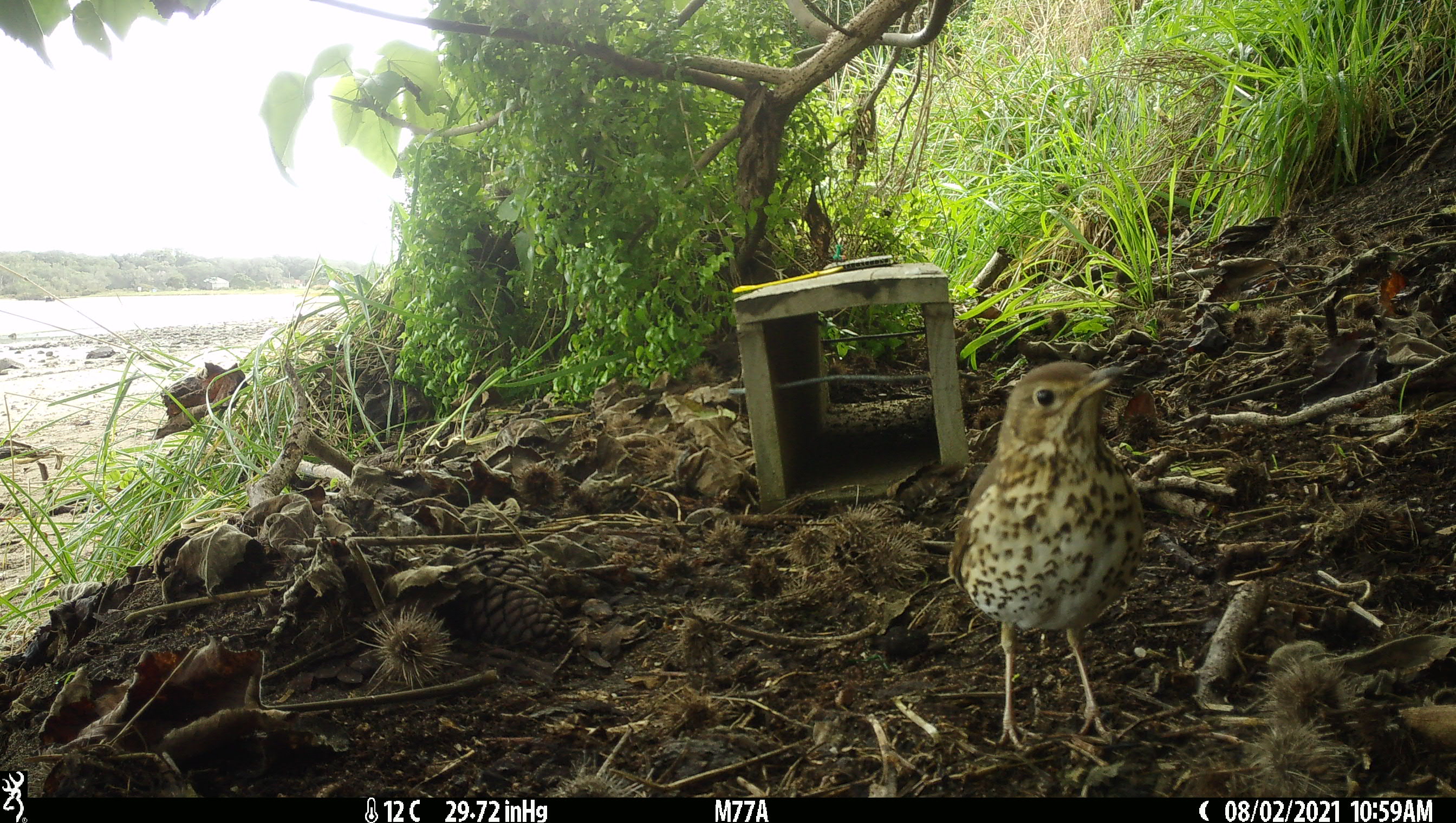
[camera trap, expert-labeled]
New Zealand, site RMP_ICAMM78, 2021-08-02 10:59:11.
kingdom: Animalia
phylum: Chordata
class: Aves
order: Passeriformes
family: Turdidae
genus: Turdus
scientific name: Turdus philomelos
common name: song thrush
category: thrush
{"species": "thrush (song thrush) (Turdus philomelos)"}